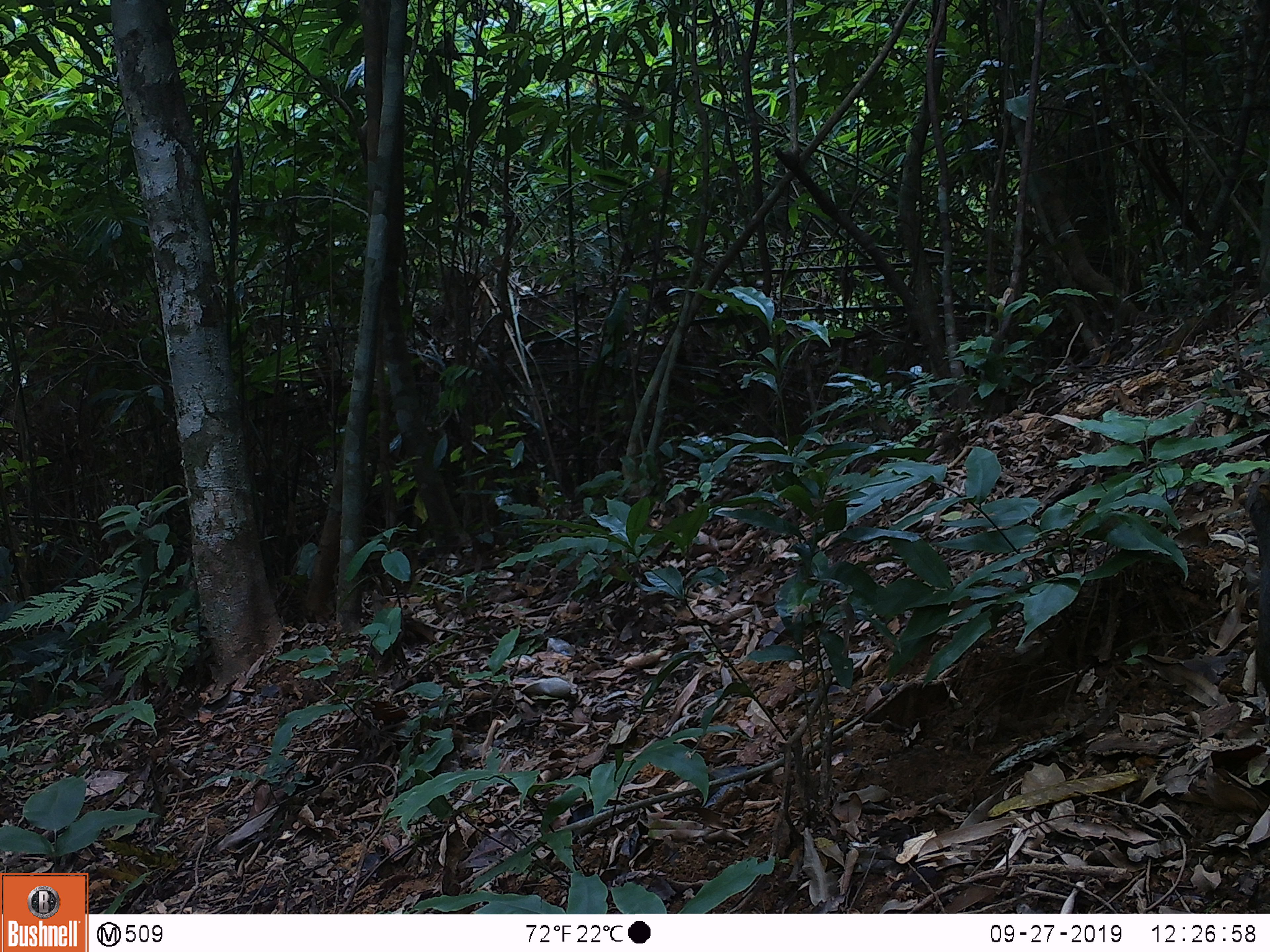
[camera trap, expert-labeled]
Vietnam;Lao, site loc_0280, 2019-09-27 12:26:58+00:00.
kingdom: Animalia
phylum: Chordata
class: Mammalia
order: Rodentia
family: Sciuridae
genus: Callosciurus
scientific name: Callosciurus erythraeus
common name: pallas's squirrel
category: pallass squirrel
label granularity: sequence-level